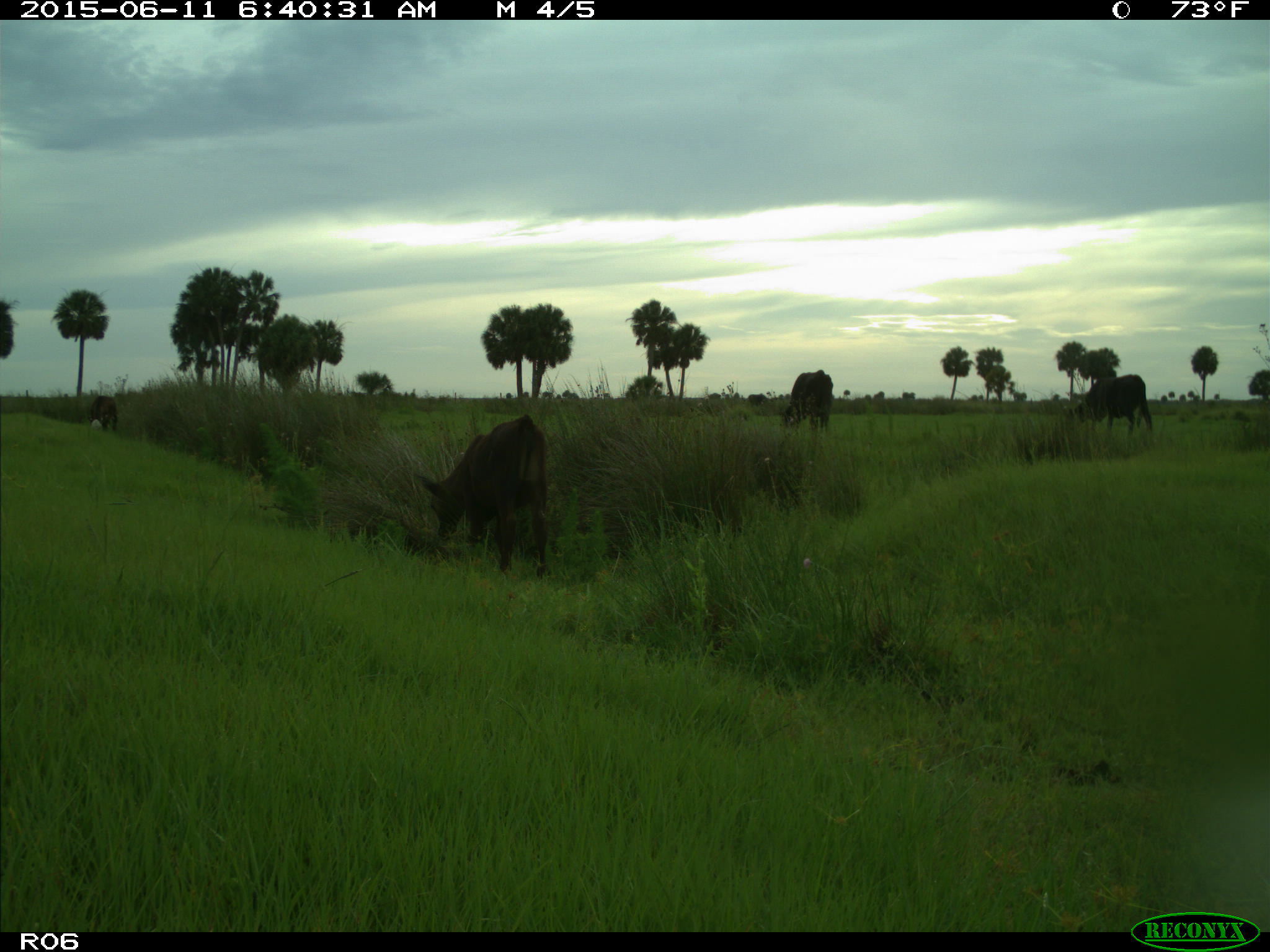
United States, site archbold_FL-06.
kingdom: Animalia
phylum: Chordata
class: Mammalia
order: Artiodactyla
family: Bovidae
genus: Bos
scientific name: Bos taurus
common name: domestic cow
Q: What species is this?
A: Bos taurus (domestic cow).